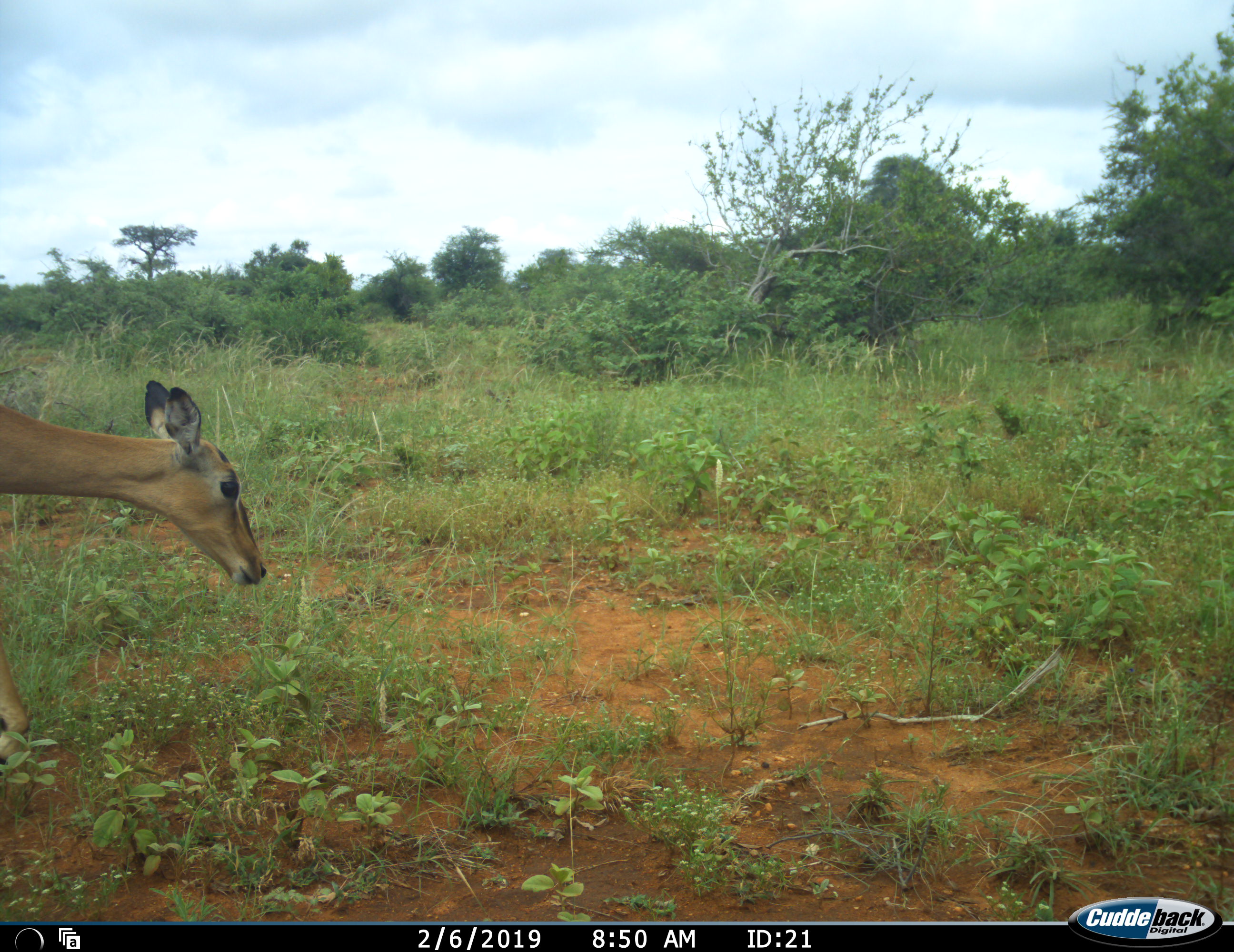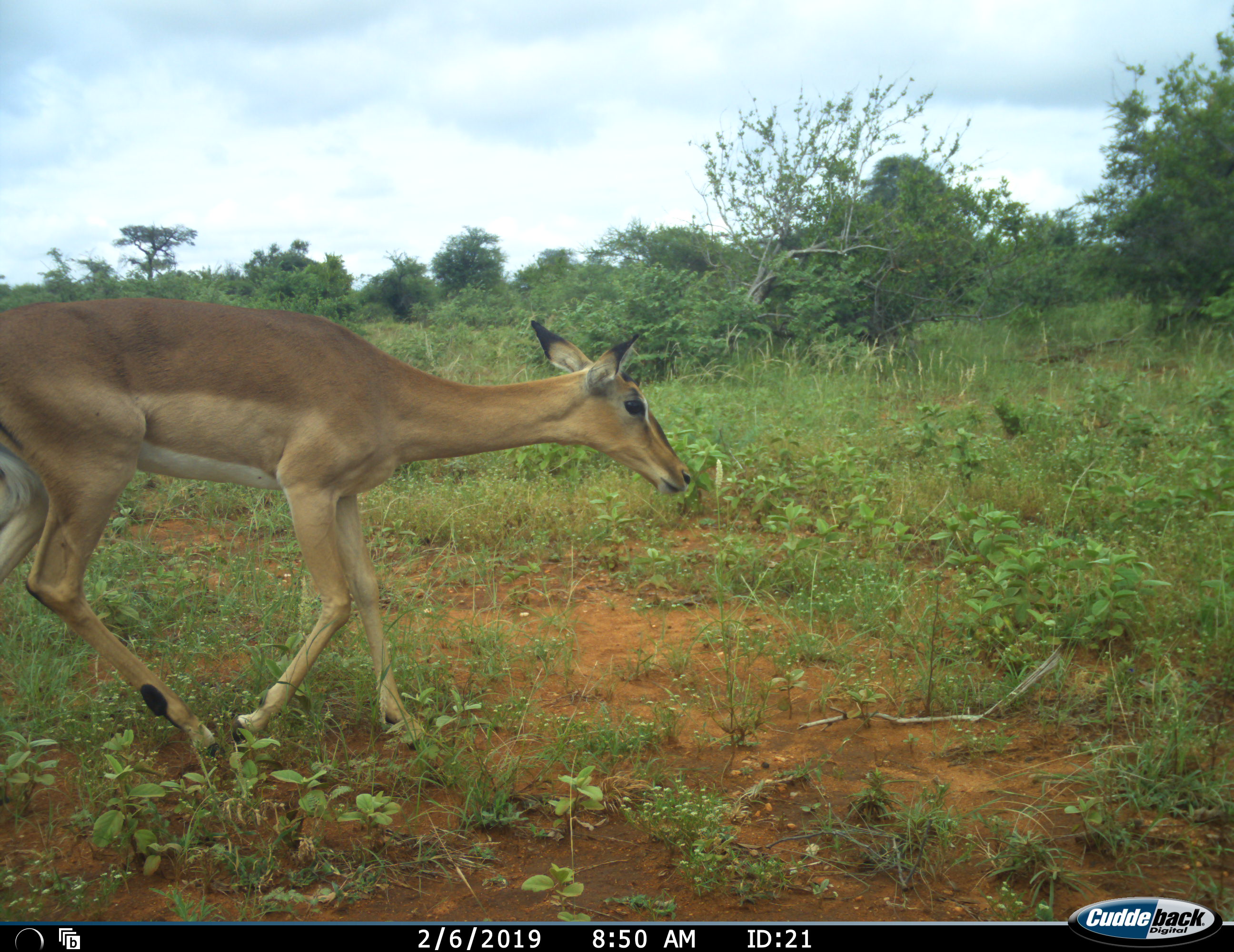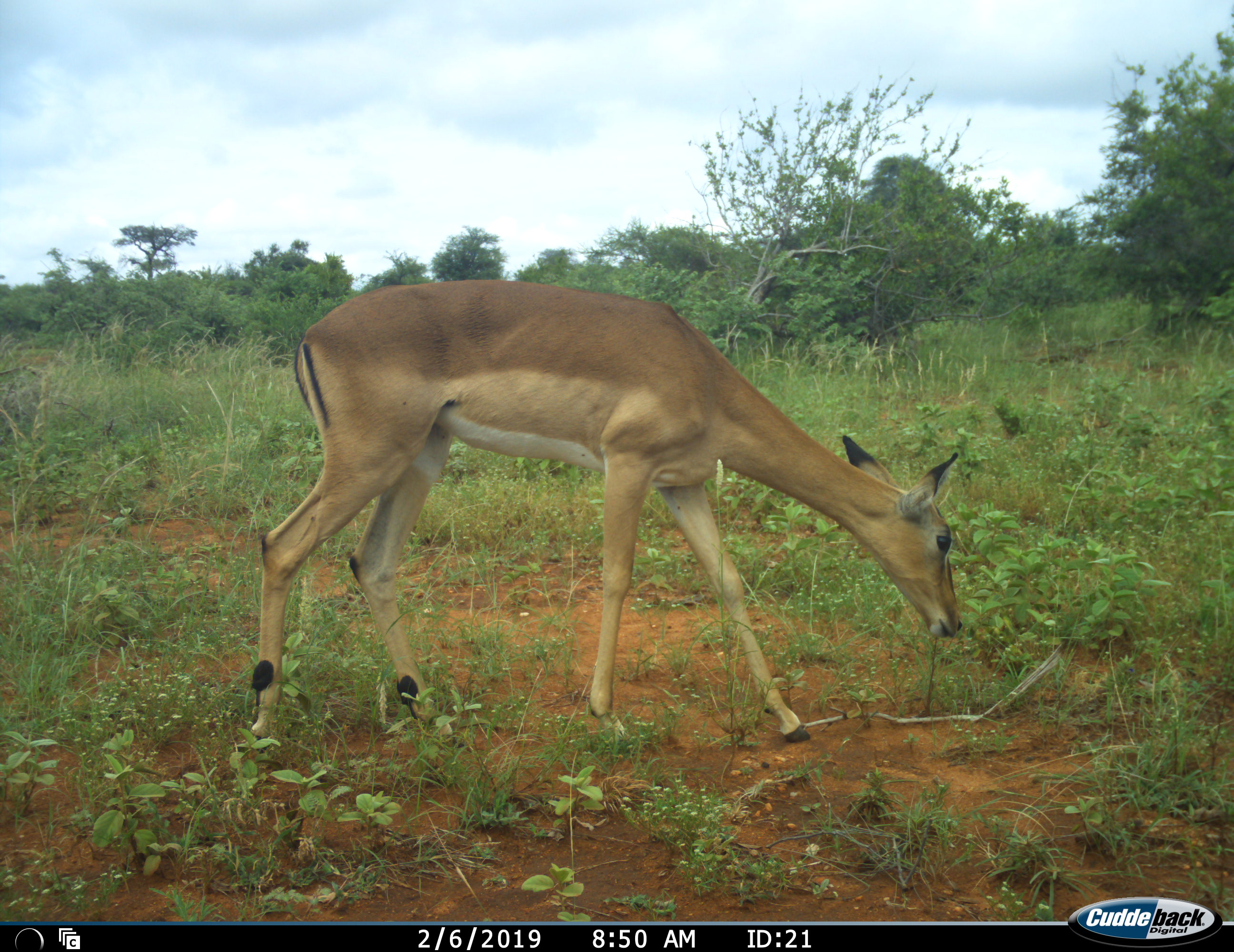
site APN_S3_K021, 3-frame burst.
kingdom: Animalia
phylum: Chordata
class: Mammalia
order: Artiodactyla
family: Bovidae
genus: Aepyceros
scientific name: Aepyceros melampus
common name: impala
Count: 1.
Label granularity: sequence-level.